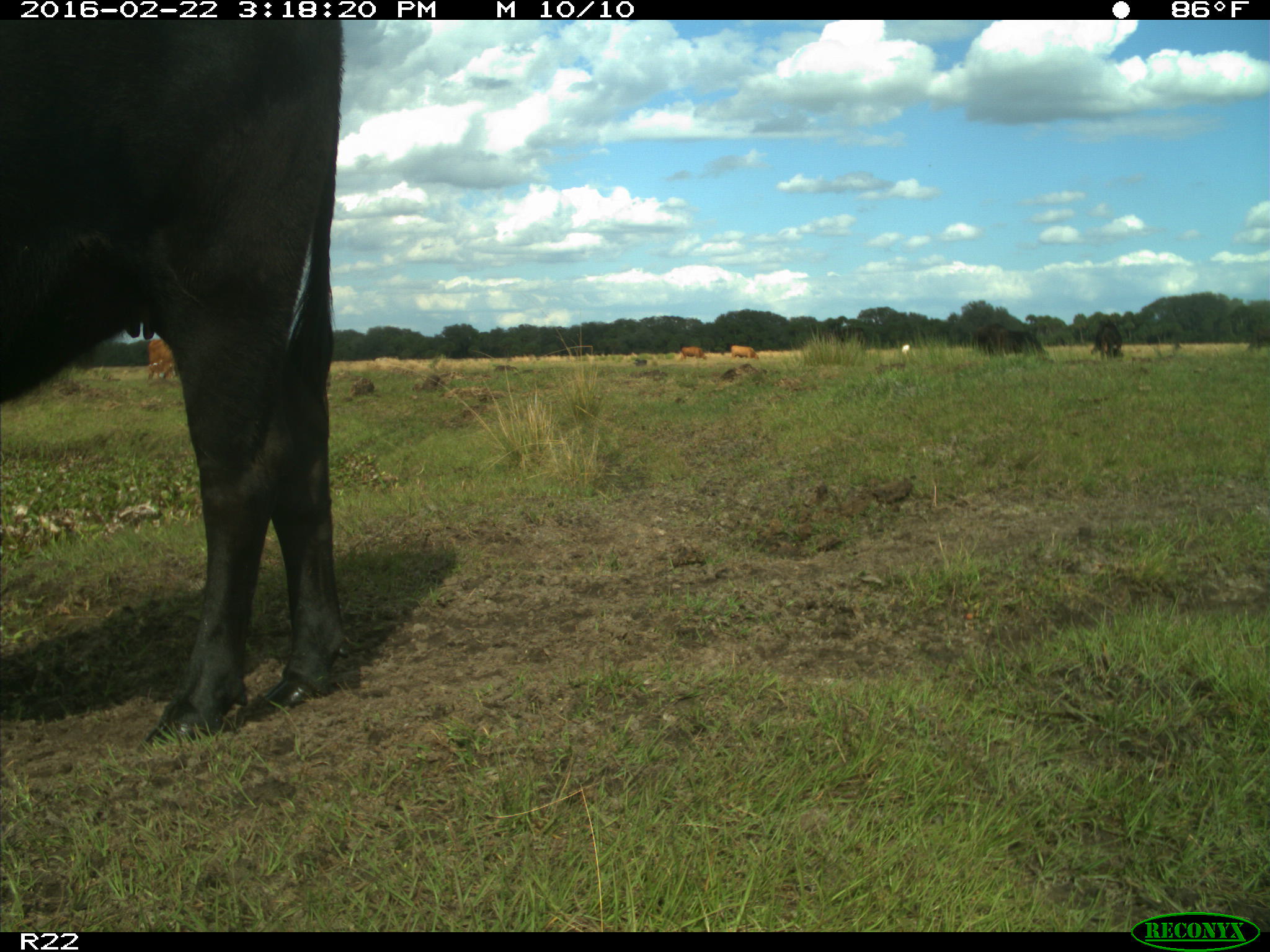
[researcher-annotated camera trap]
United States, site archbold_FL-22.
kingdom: Animalia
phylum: Chordata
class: Mammalia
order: Artiodactyla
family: Bovidae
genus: Bos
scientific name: Bos taurus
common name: domestic cow